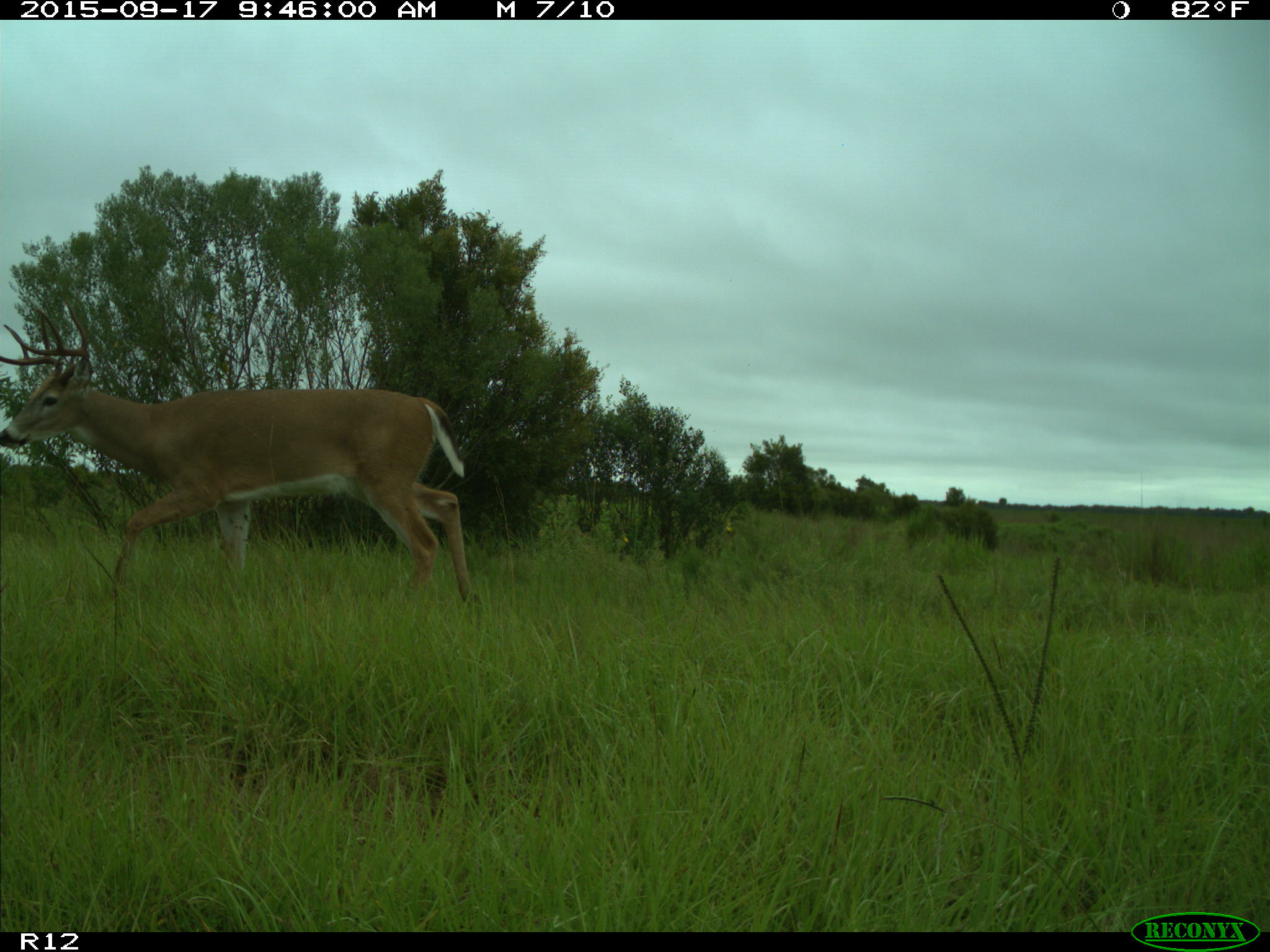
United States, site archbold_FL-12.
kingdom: Animalia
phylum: Chordata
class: Mammalia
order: Artiodactyla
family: Cervidae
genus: Odocoileus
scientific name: Odocoileus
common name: deer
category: unidentified deer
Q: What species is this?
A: Unidentified deer (deer) (Odocoileus).